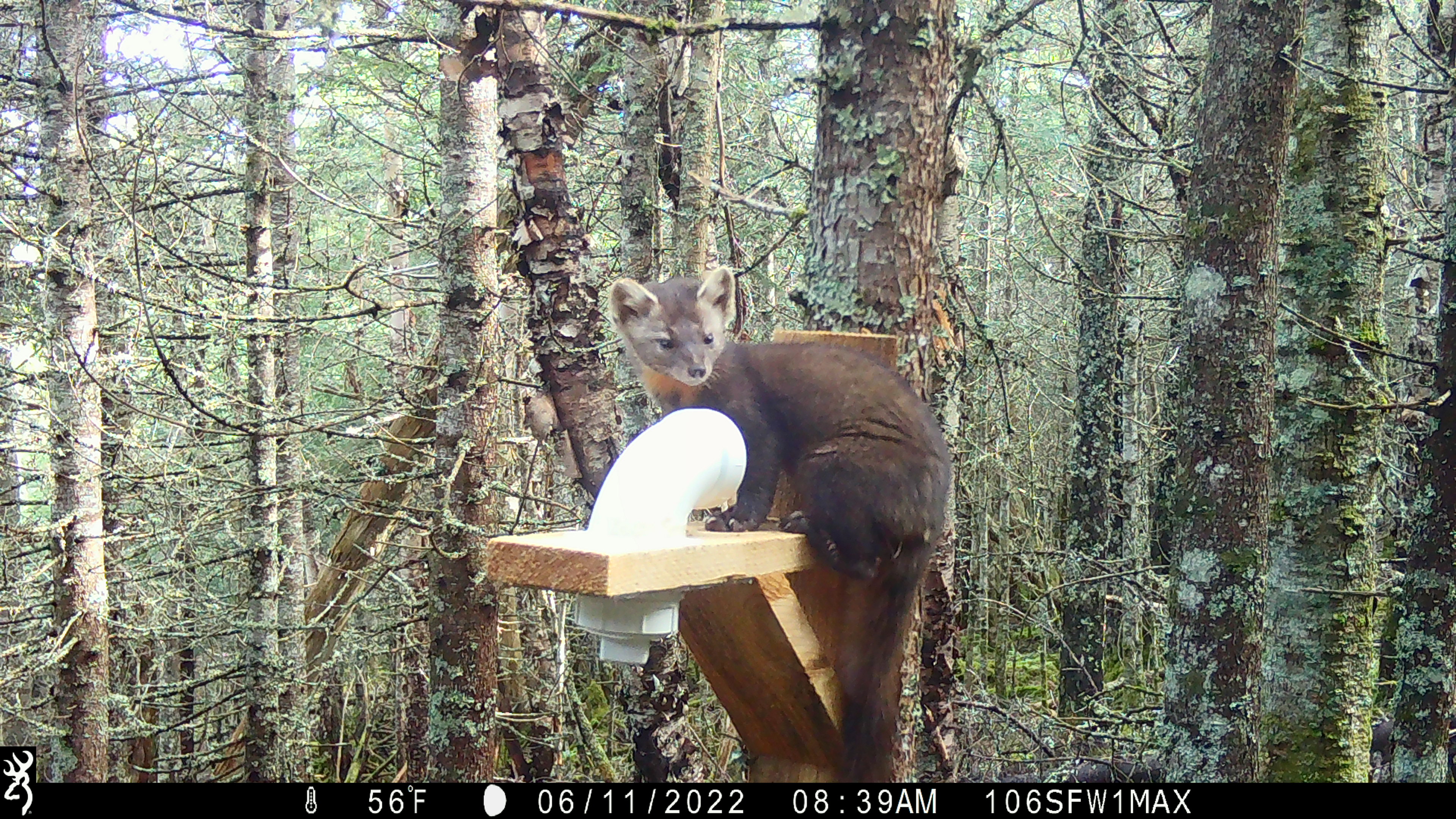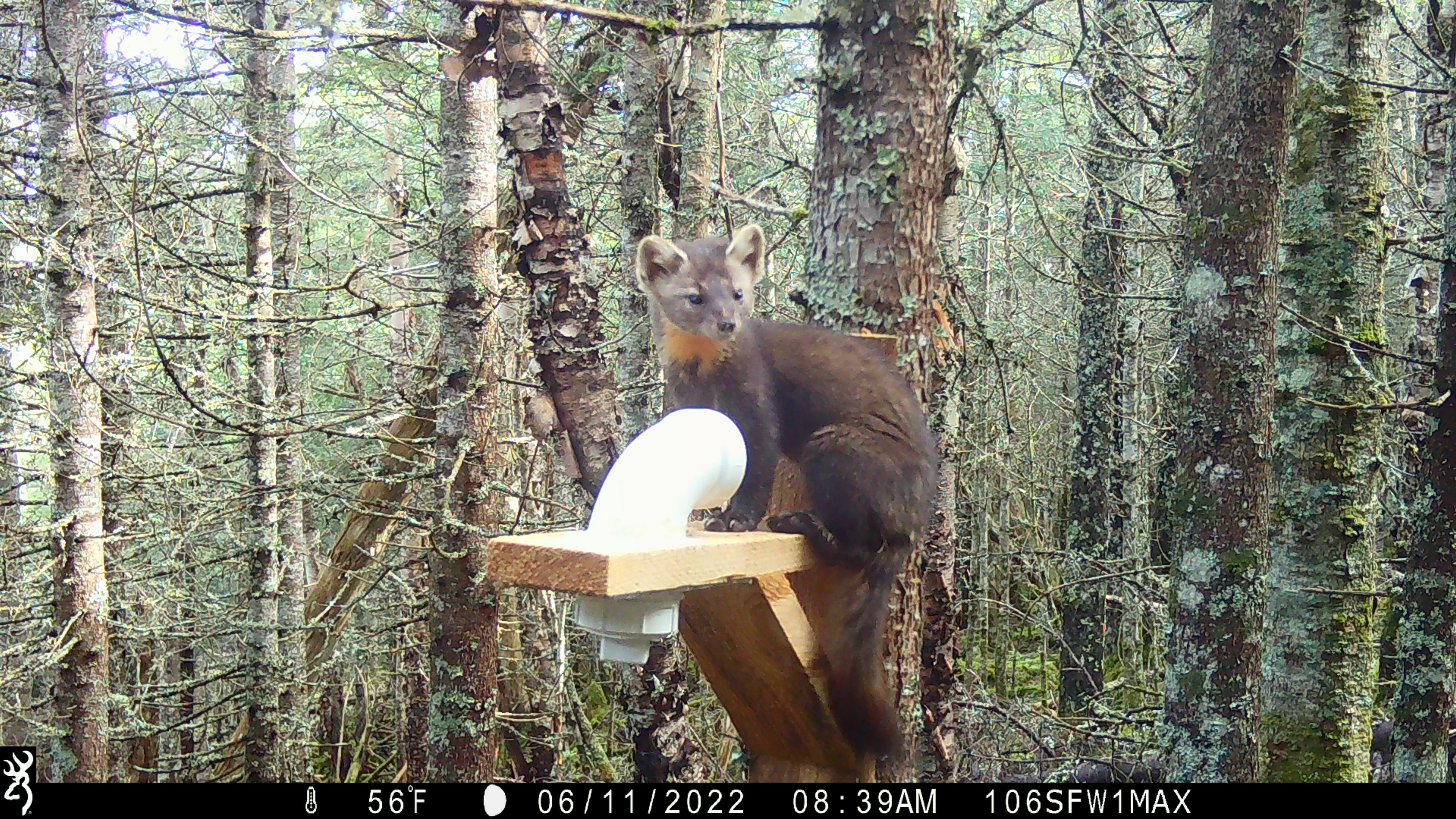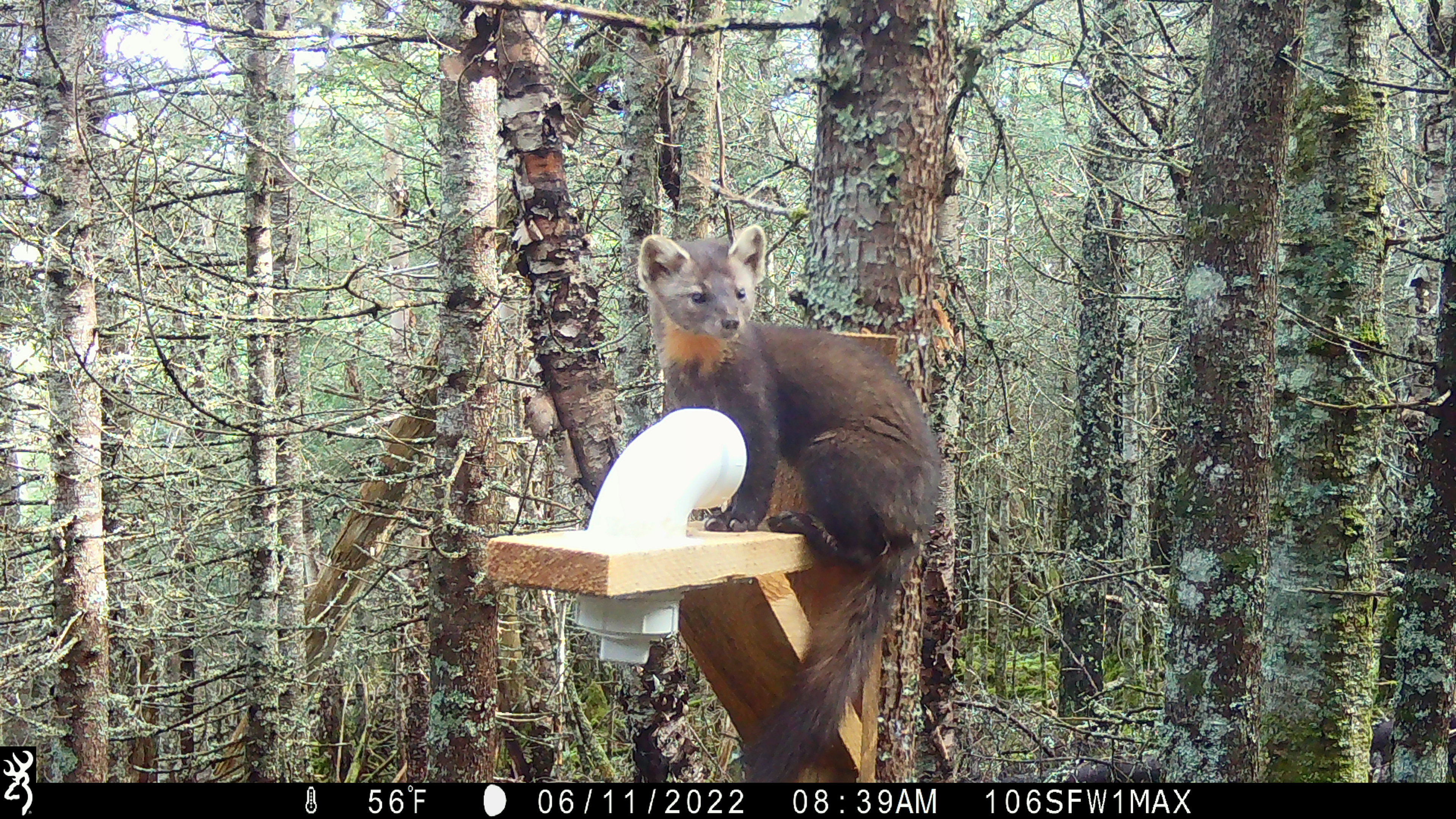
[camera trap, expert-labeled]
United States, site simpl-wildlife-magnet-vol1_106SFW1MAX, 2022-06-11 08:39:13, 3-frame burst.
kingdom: Animalia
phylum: Chordata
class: Mammalia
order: Carnivora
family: Mustelidae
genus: Martes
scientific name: Martes americana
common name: american marten